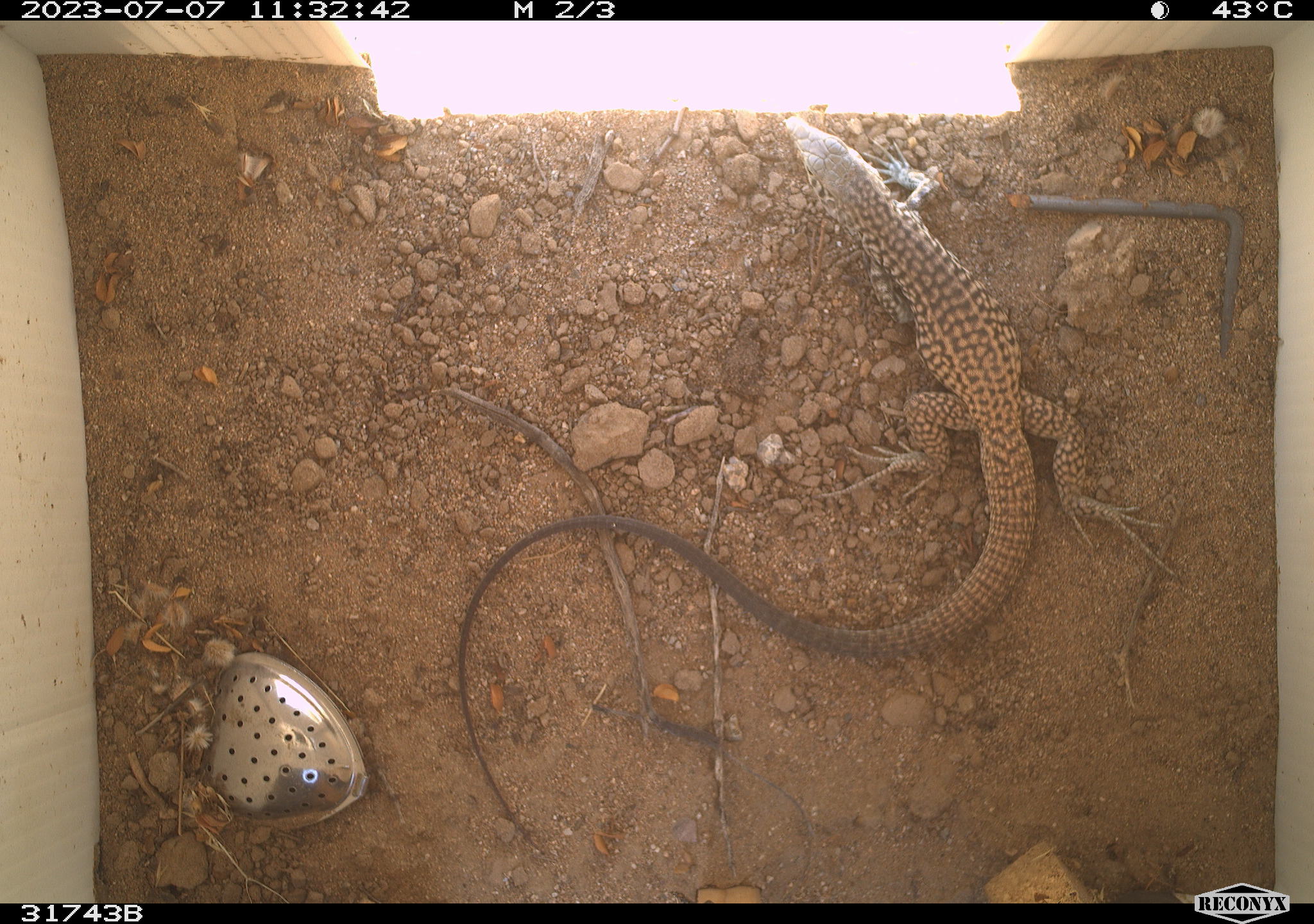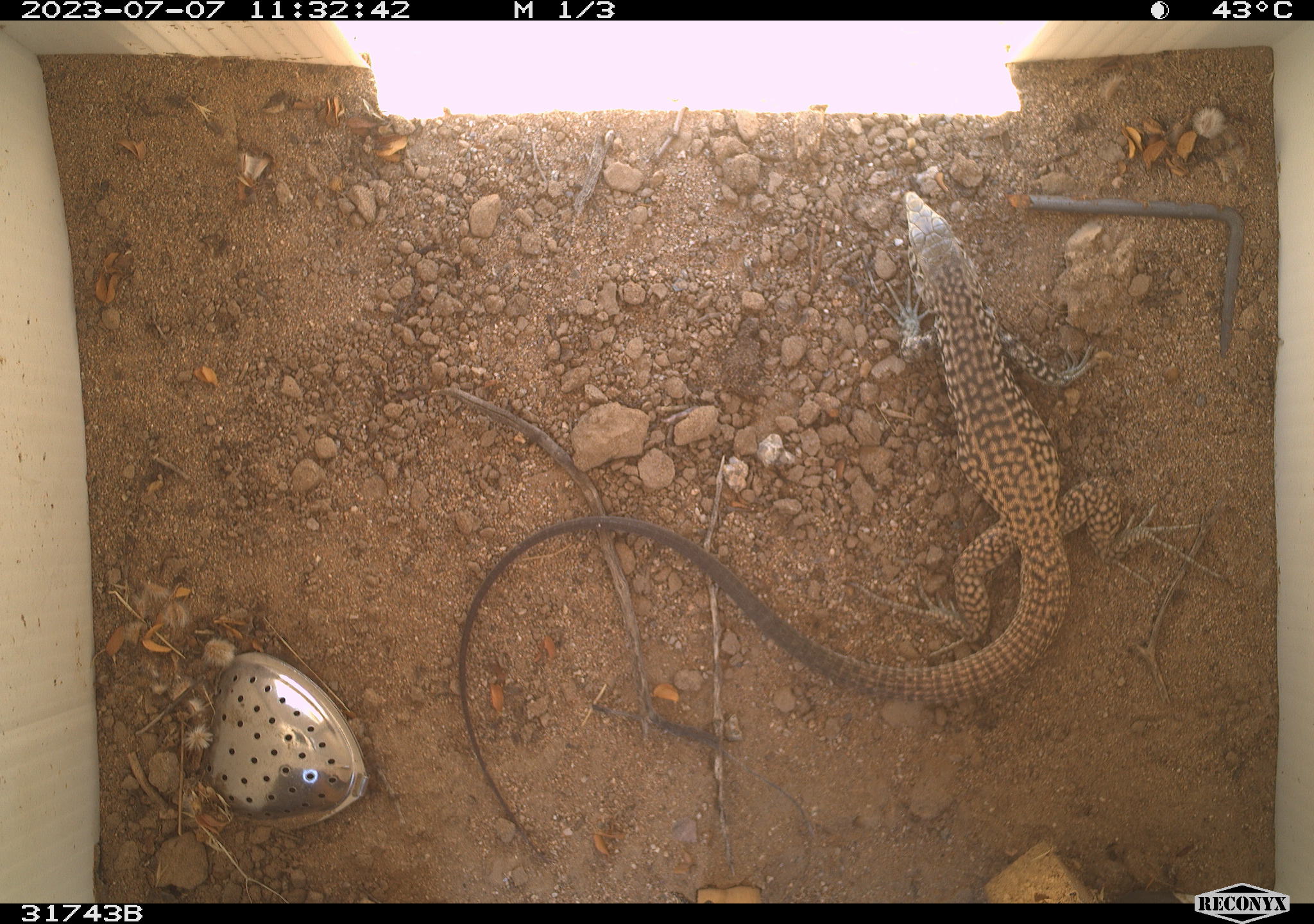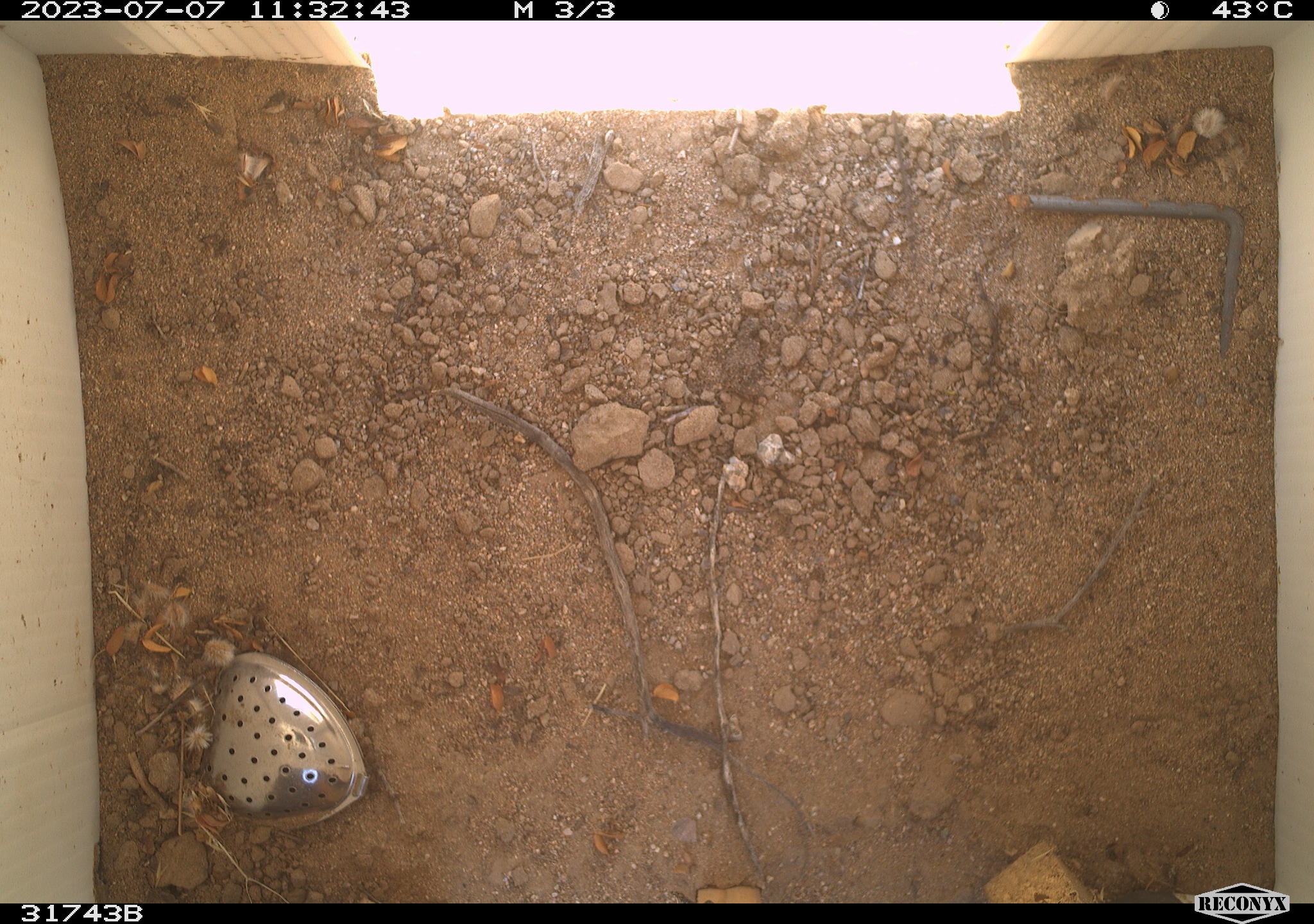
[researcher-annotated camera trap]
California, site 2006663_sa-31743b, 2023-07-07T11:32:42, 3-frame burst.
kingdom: Animalia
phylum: Chordata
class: Reptilia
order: Squamata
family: Teiidae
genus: Aspidoscelis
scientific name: Aspidoscelis tigris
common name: western whiptail